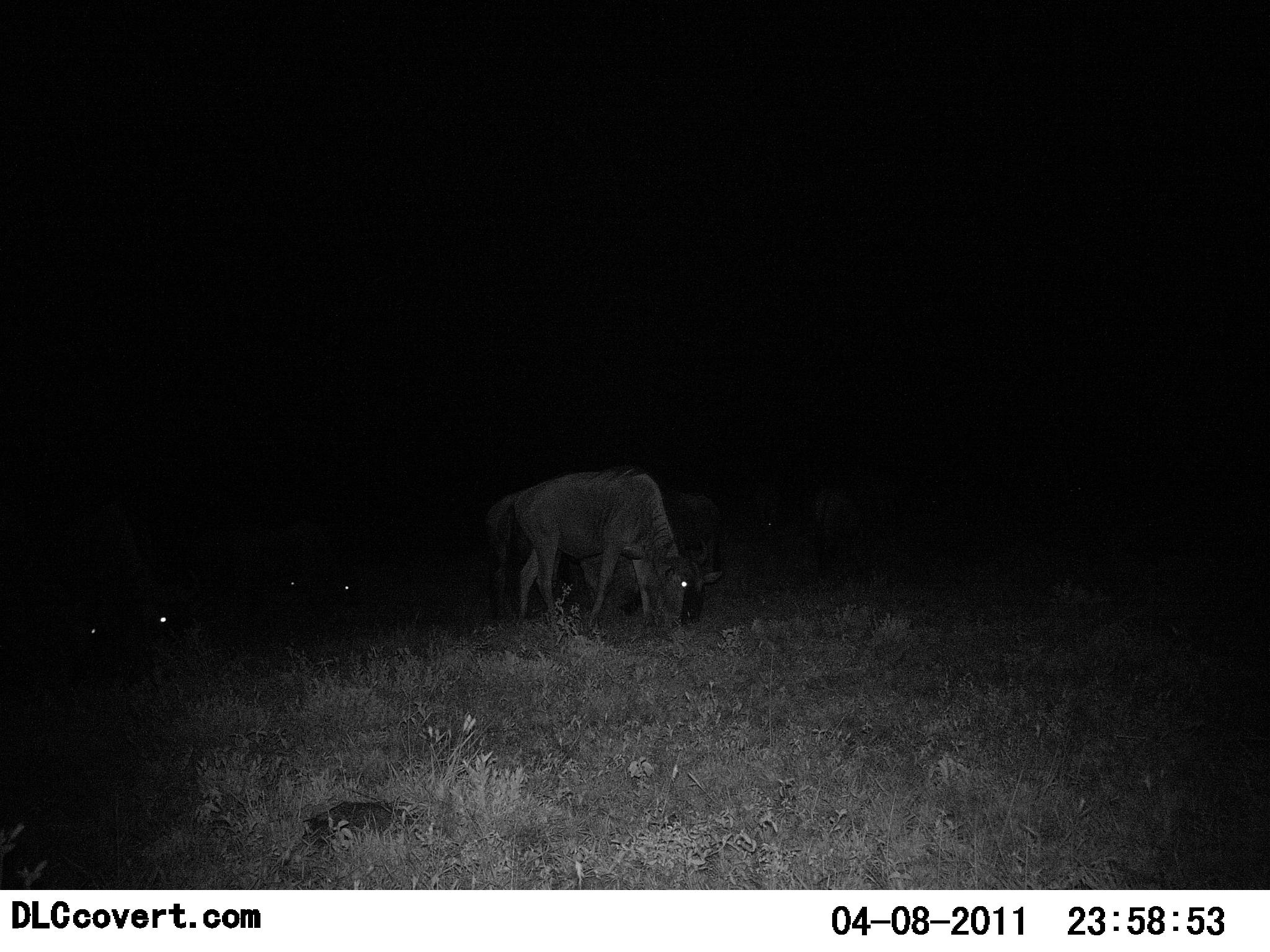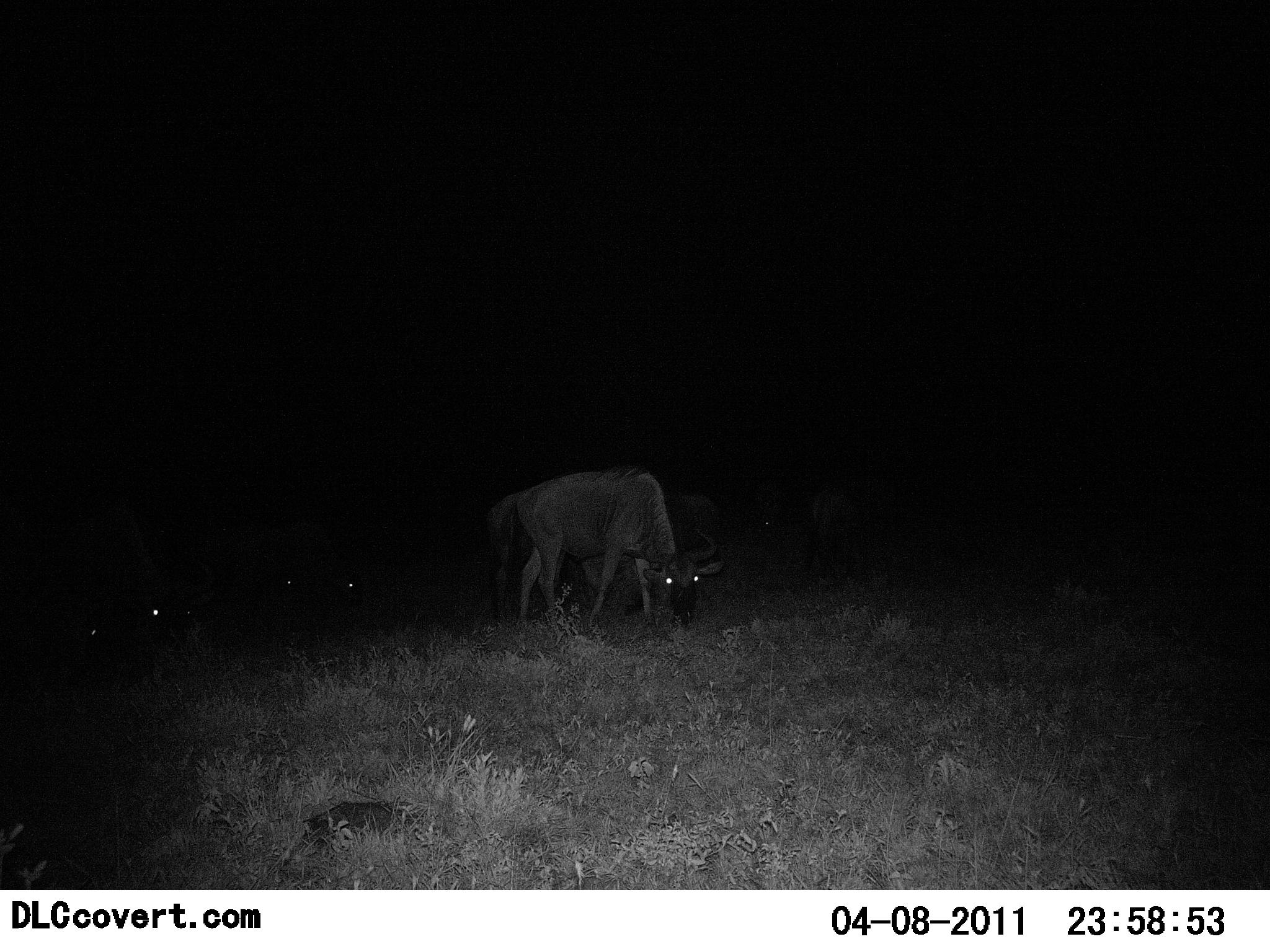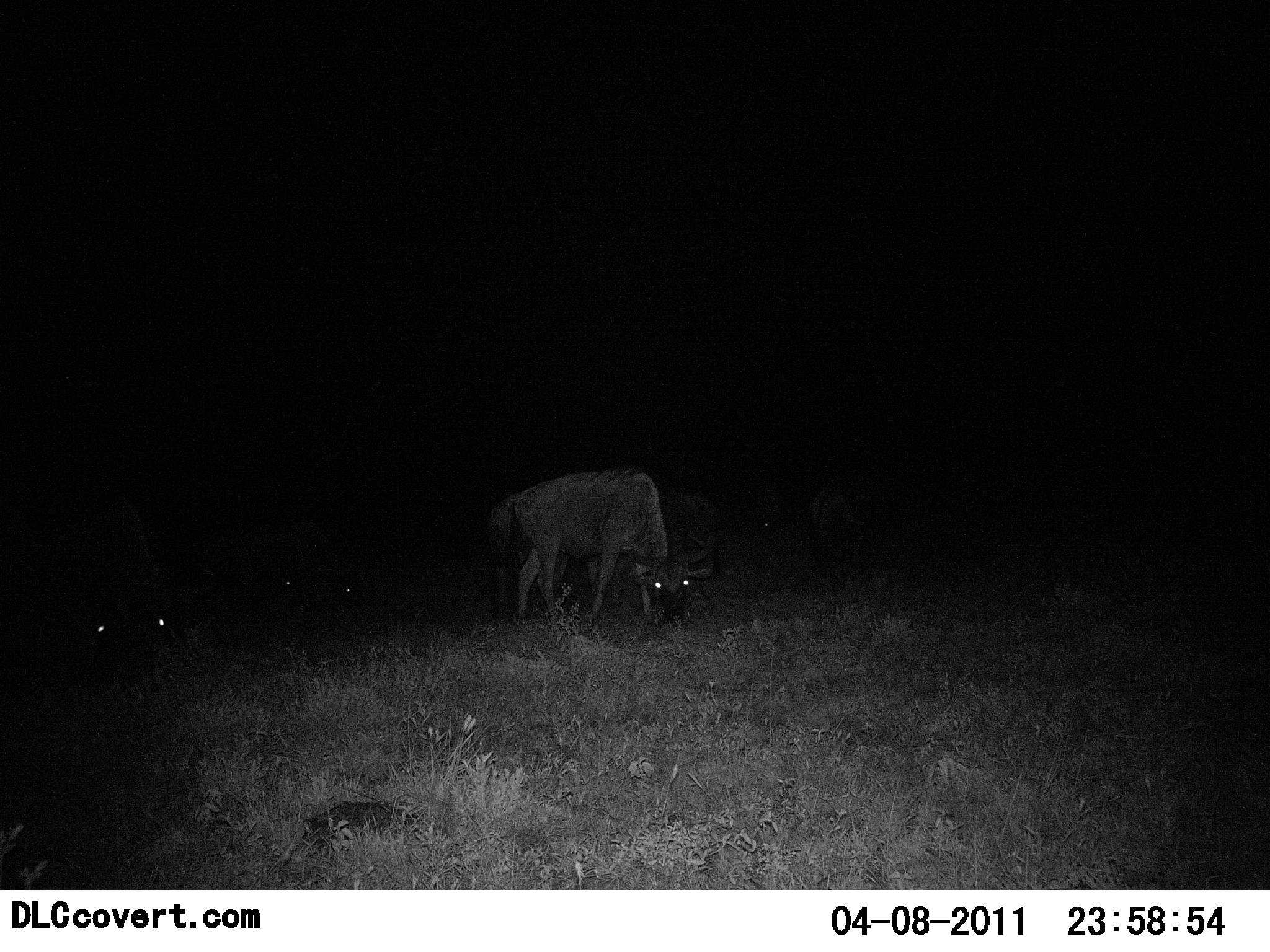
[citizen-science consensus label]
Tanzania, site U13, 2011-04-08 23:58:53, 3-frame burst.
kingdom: Animalia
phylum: Chordata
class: Mammalia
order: Artiodactyla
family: Bovidae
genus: Connochaetes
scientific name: Connochaetes taurinus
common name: blue wildebeest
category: wildebeest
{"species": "wildebeest (blue wildebeest) (Connochaetes taurinus)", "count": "6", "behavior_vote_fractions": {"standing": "20%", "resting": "0%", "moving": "10%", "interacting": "0%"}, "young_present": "0%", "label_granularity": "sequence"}